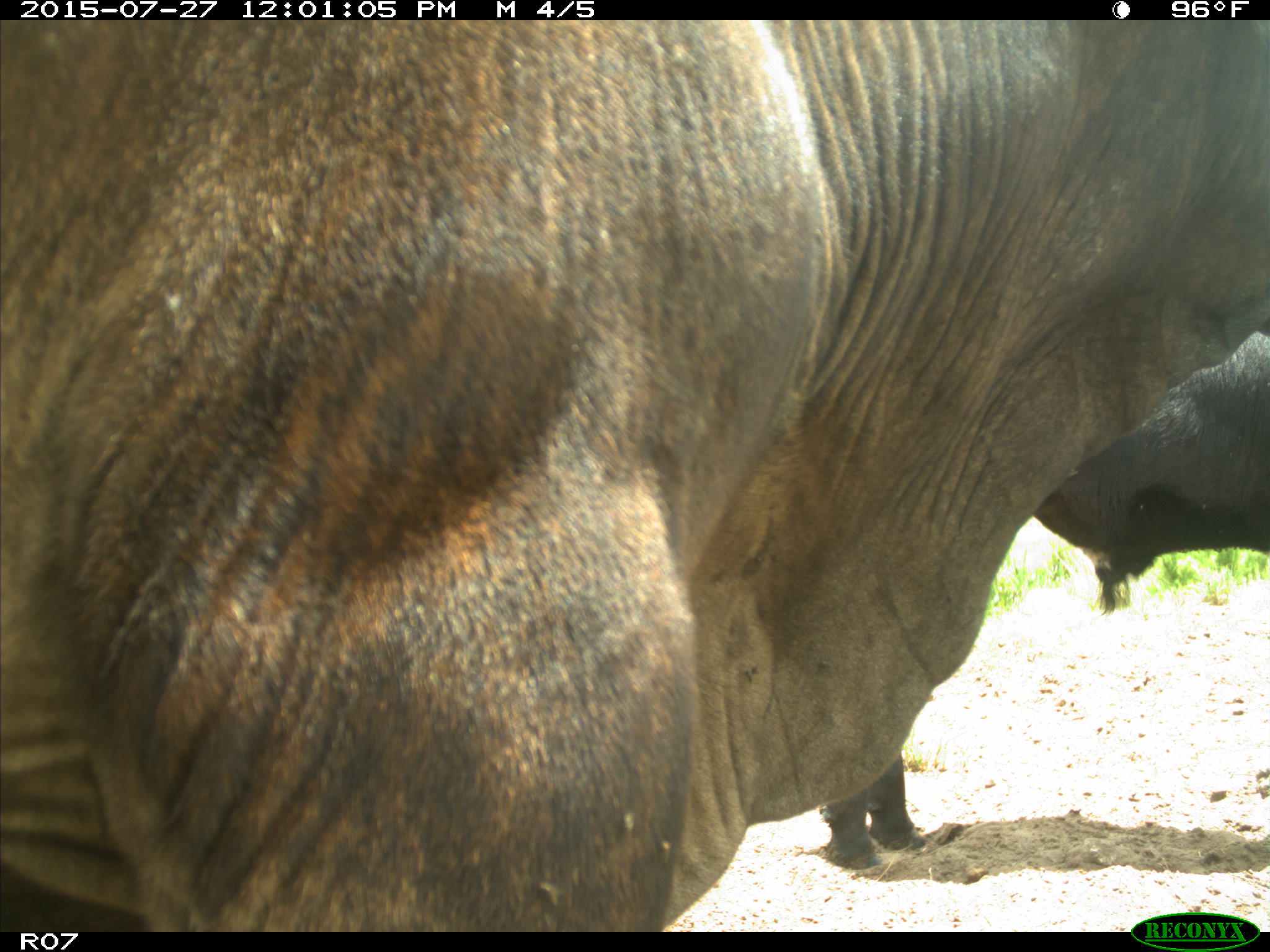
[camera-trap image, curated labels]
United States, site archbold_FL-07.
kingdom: Animalia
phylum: Chordata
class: Mammalia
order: Artiodactyla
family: Bovidae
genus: Bos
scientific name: Bos taurus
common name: domestic cow